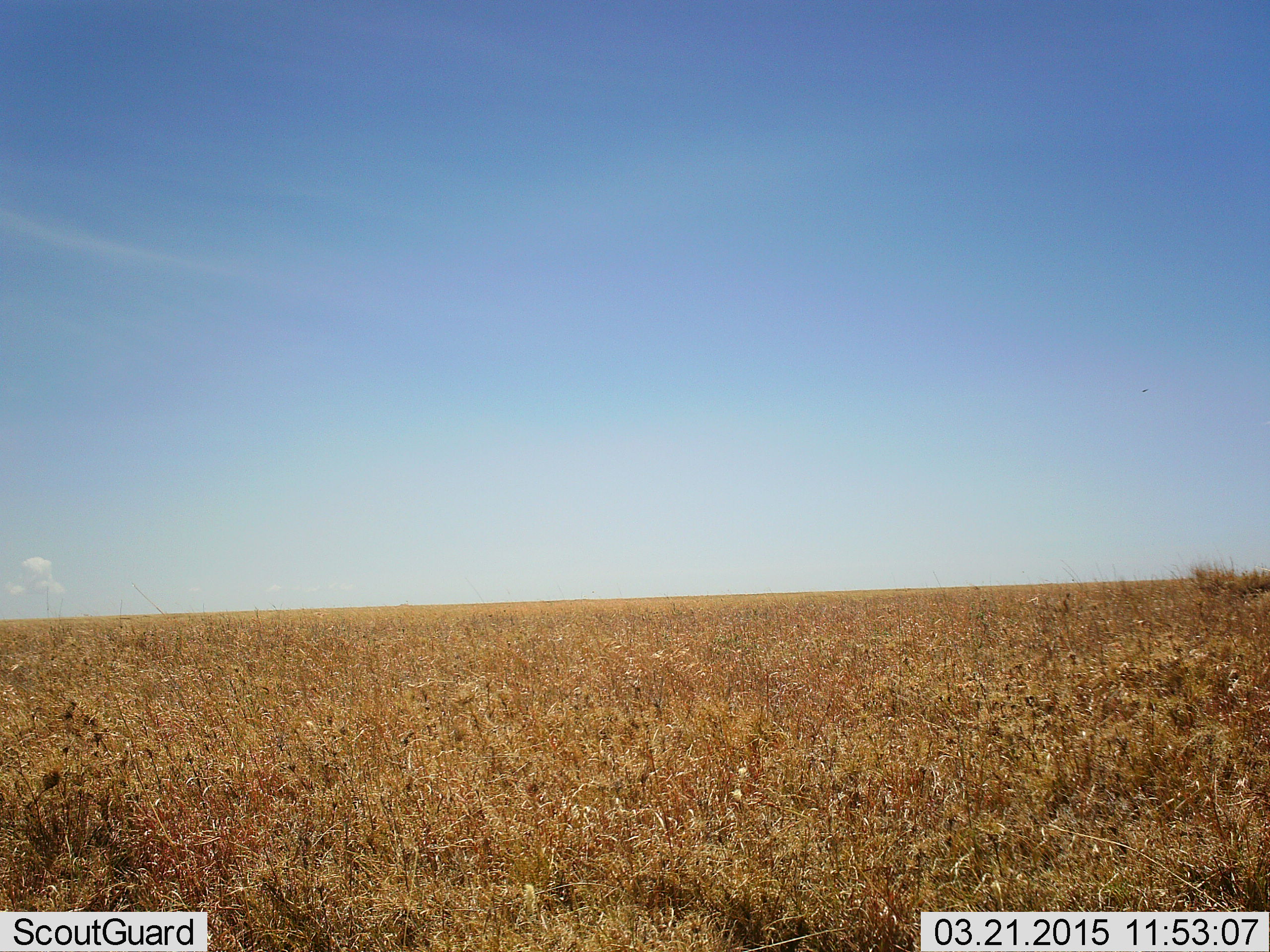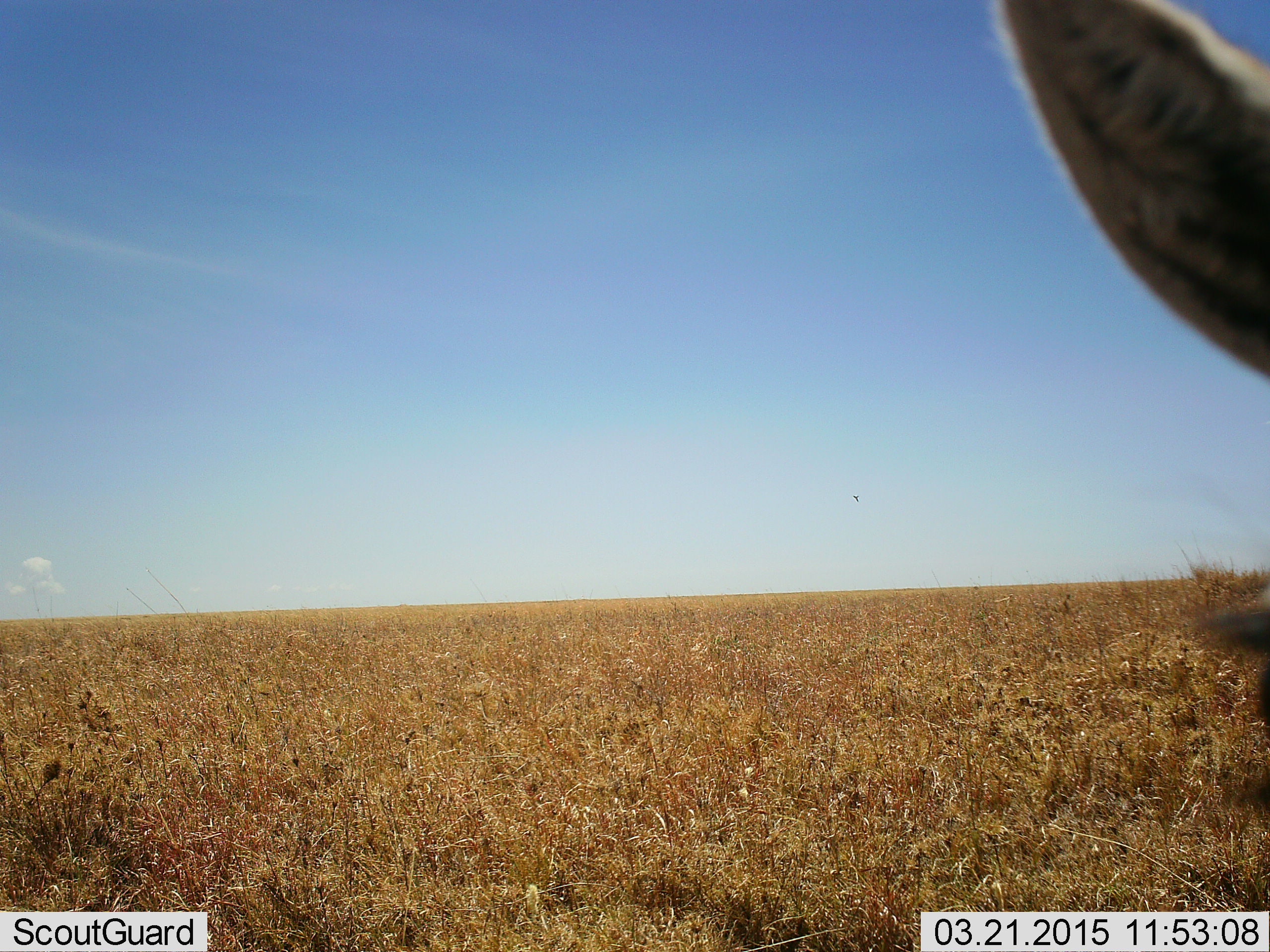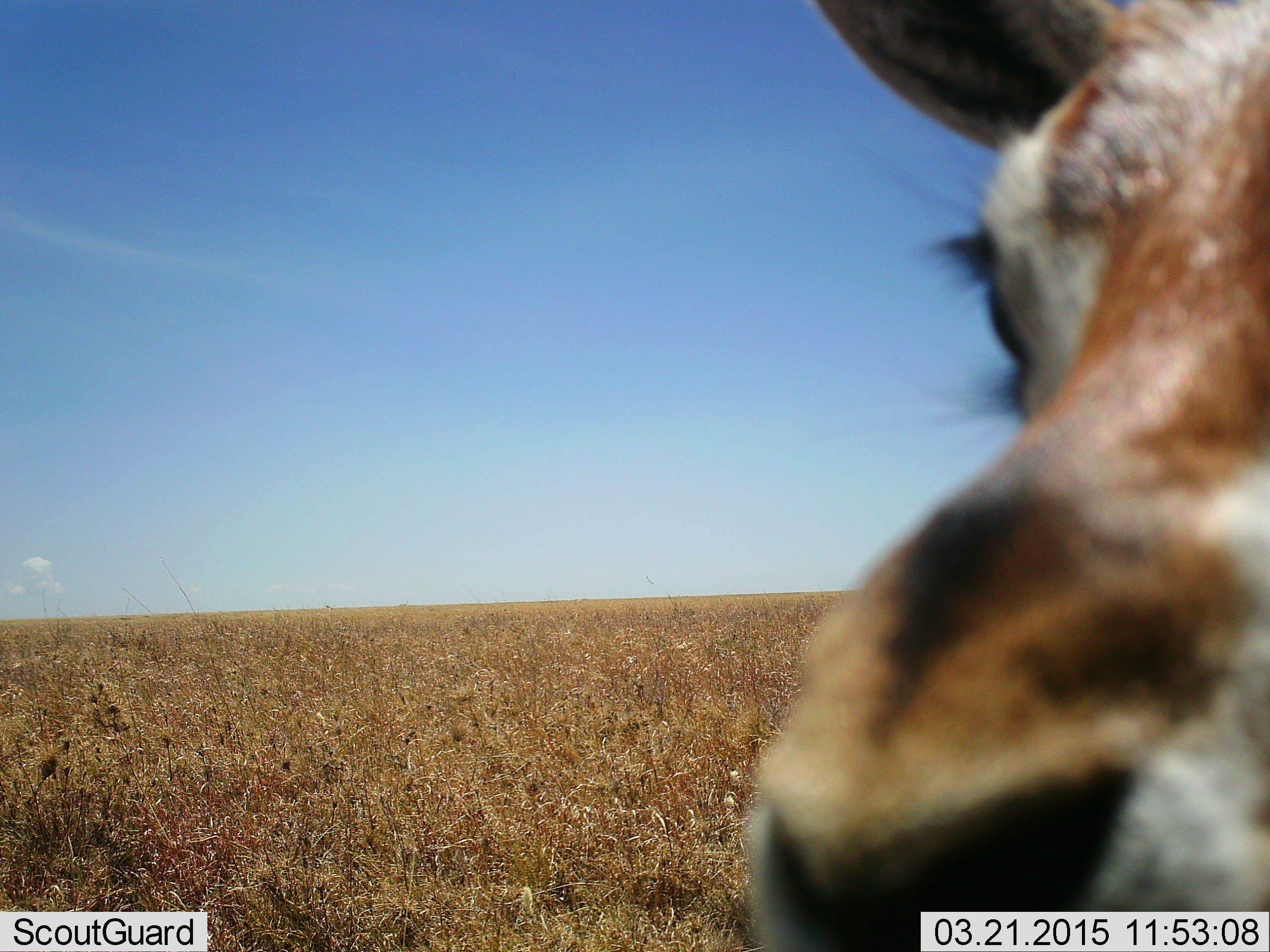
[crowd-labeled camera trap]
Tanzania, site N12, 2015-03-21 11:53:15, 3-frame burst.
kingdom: Animalia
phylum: Chordata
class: Mammalia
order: Artiodactyla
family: Bovidae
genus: Eudorcas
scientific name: Eudorcas thomsonii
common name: thomson's gazelle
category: gazellethomsons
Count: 1.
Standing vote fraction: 90%.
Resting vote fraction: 0%.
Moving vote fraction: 0%.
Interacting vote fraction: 10%.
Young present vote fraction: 0%.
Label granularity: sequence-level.